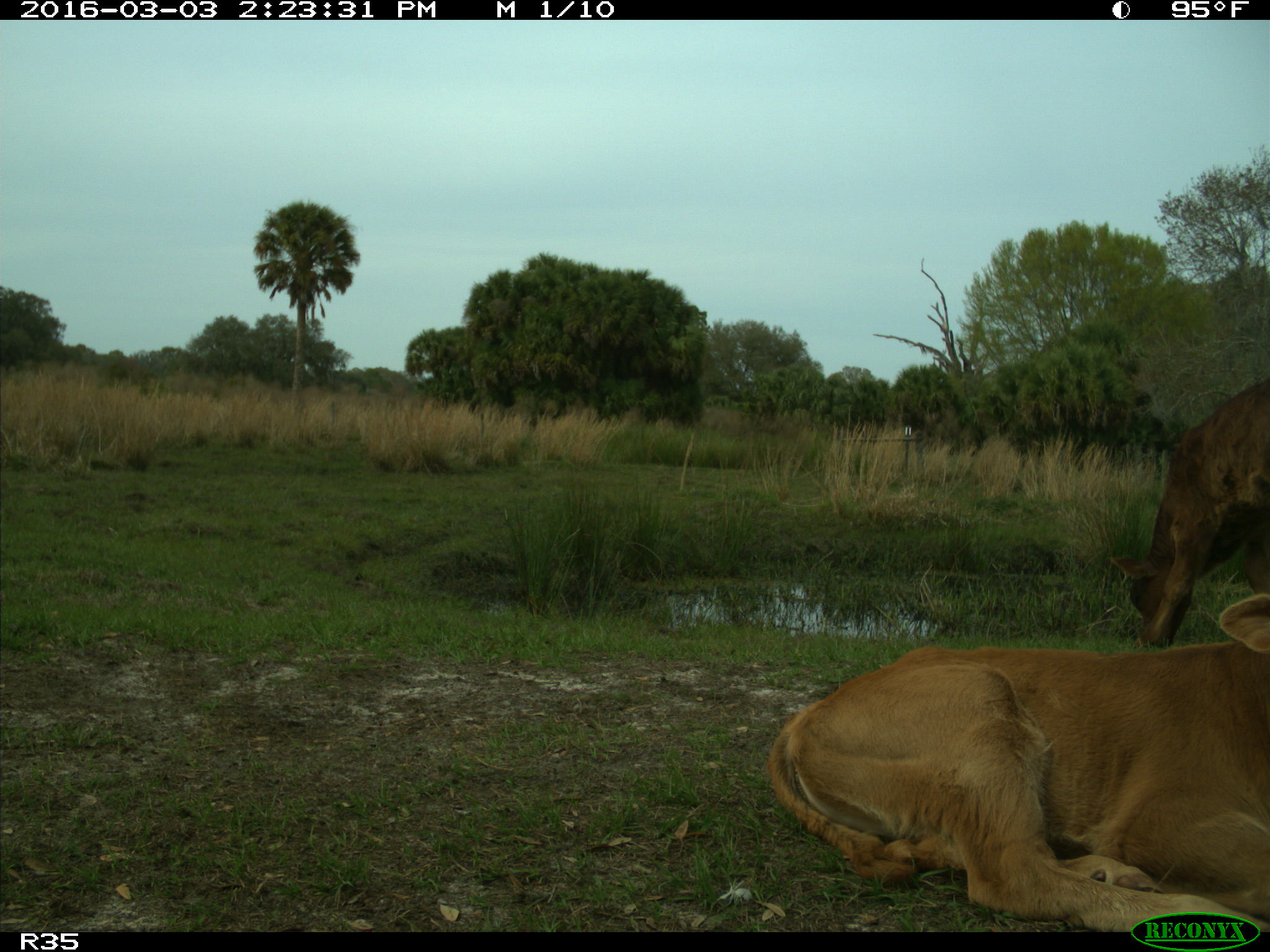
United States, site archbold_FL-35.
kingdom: Animalia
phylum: Chordata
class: Mammalia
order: Artiodactyla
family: Bovidae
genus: Bos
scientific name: Bos taurus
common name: domestic cow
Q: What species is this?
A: Bos taurus (domestic cow).